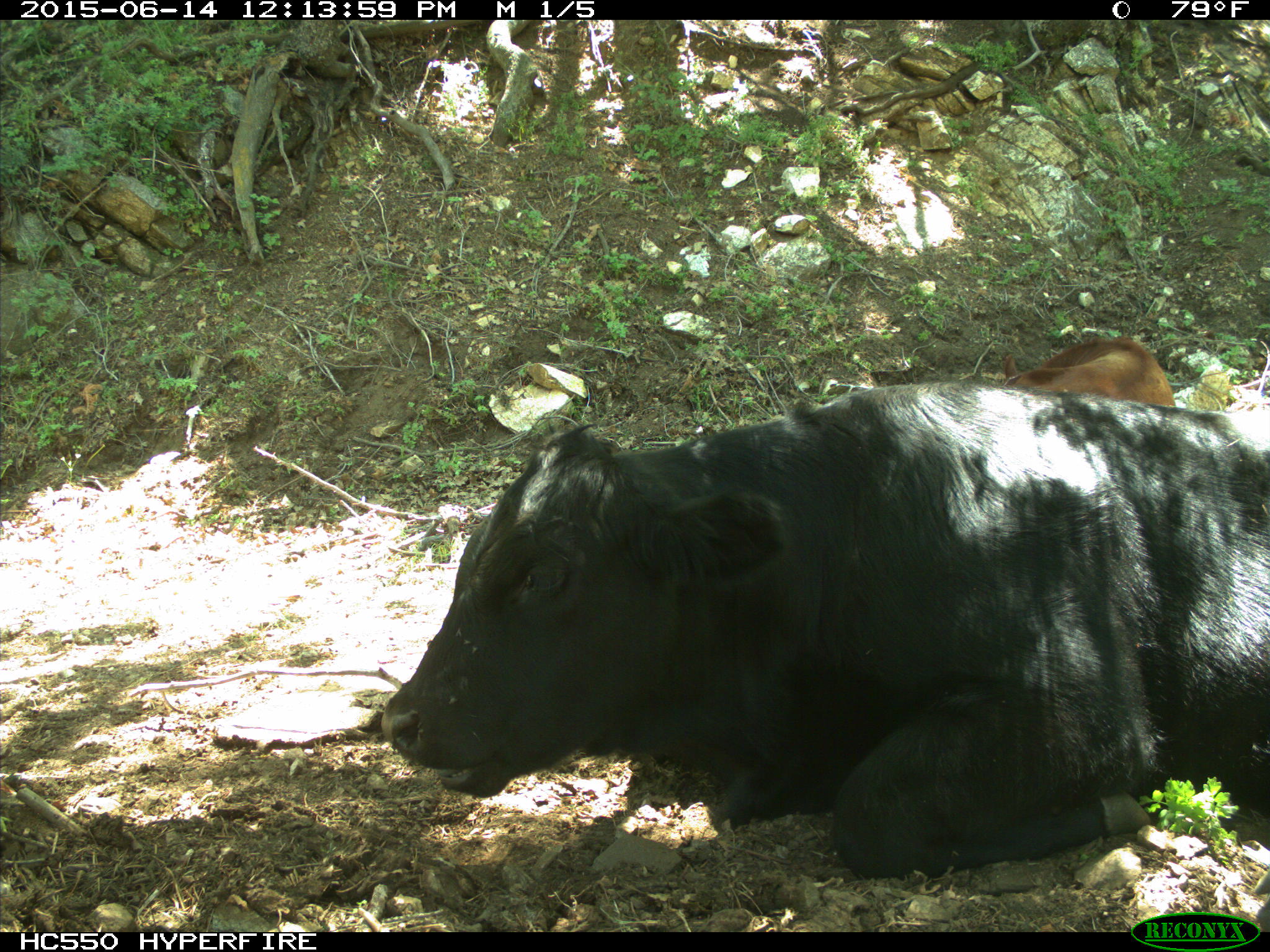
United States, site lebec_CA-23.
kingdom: Animalia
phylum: Chordata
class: Mammalia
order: Artiodactyla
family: Bovidae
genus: Bos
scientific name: Bos taurus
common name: domestic cow